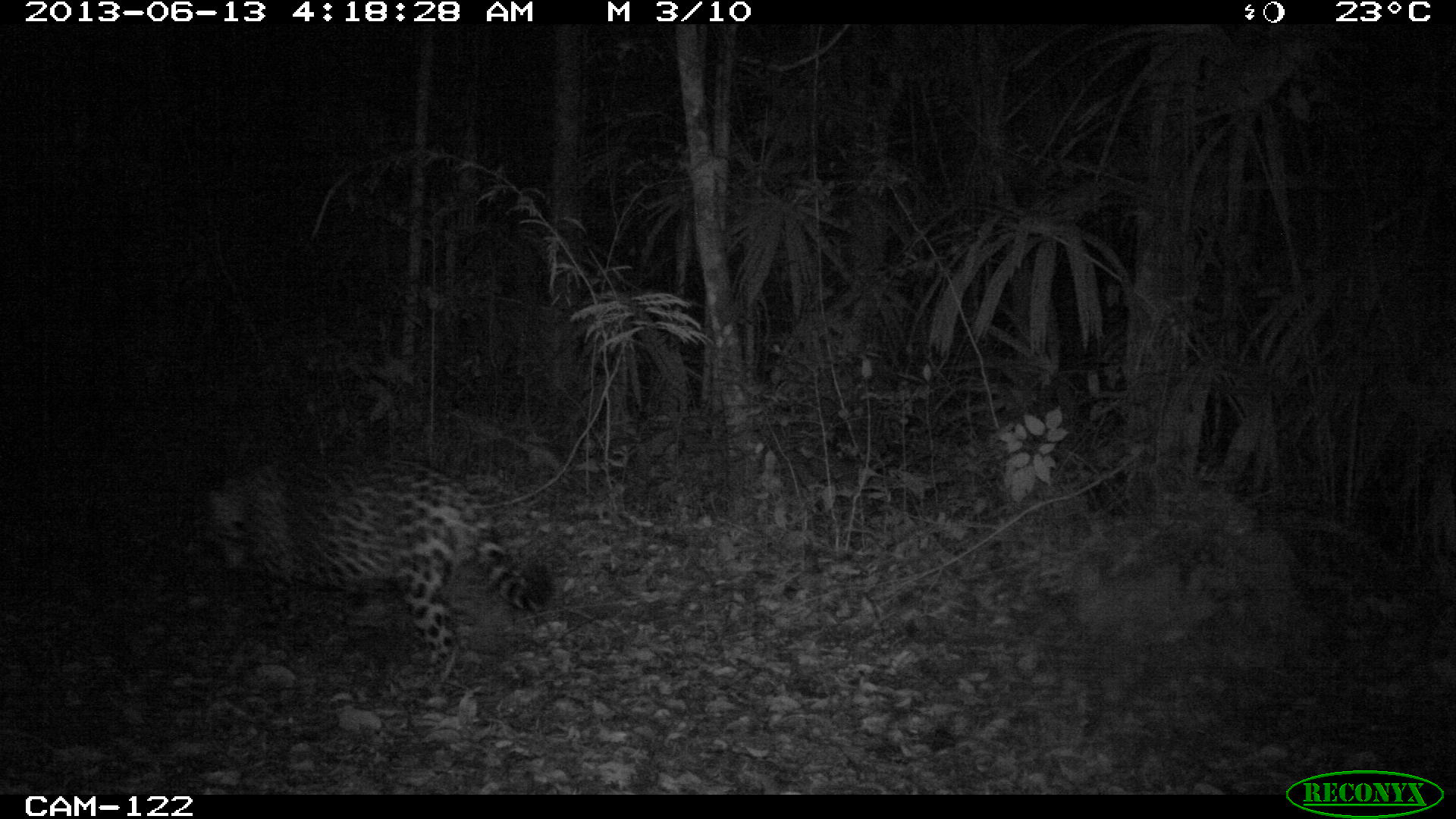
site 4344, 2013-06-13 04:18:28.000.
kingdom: Animalia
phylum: Chordata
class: Mammalia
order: Carnivora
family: Felidae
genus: Panthera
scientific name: Panthera onca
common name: jaguar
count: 1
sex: male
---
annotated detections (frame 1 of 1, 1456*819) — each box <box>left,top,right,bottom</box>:
panthera onca: <box>201,453,555,698</box>